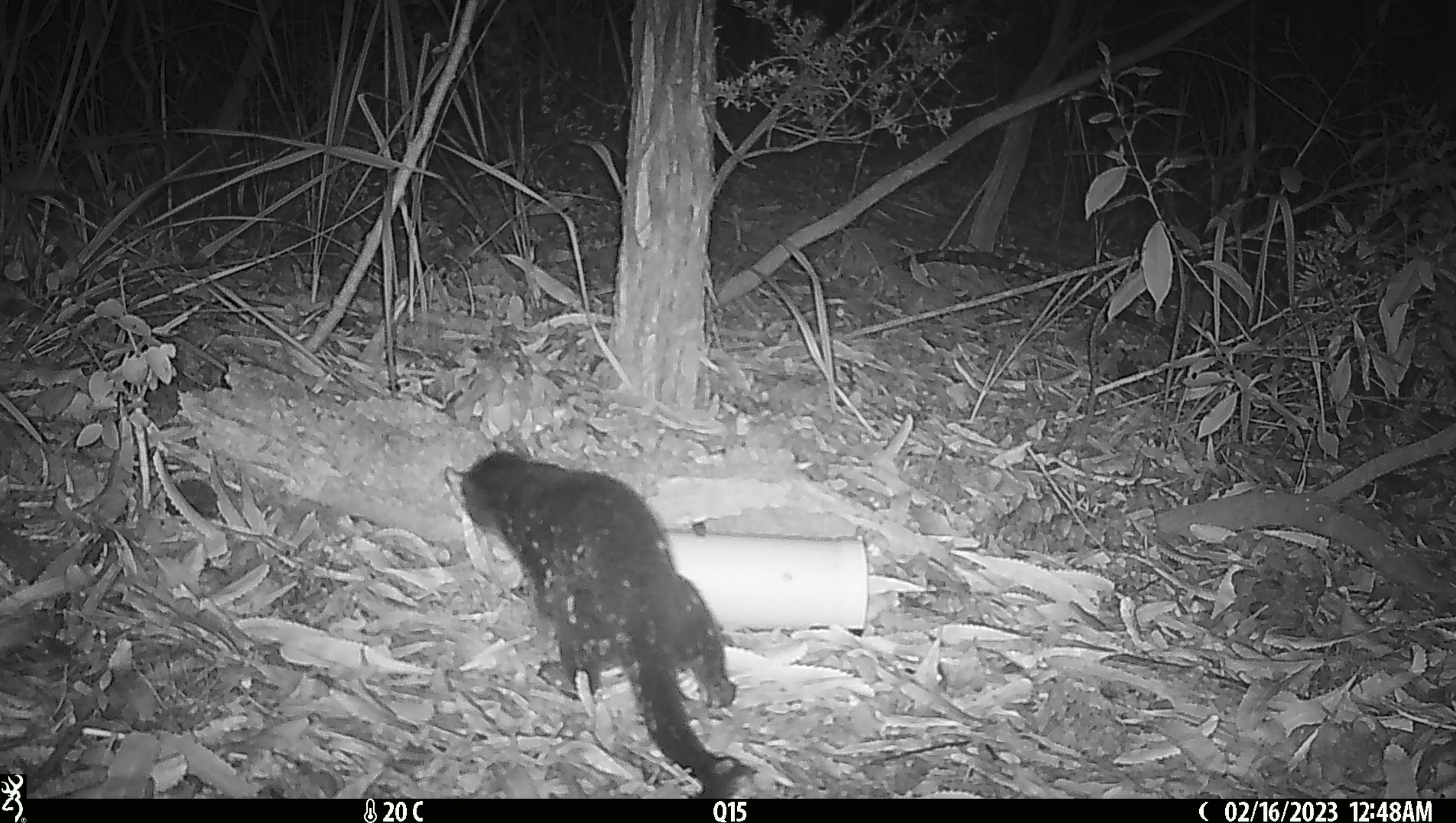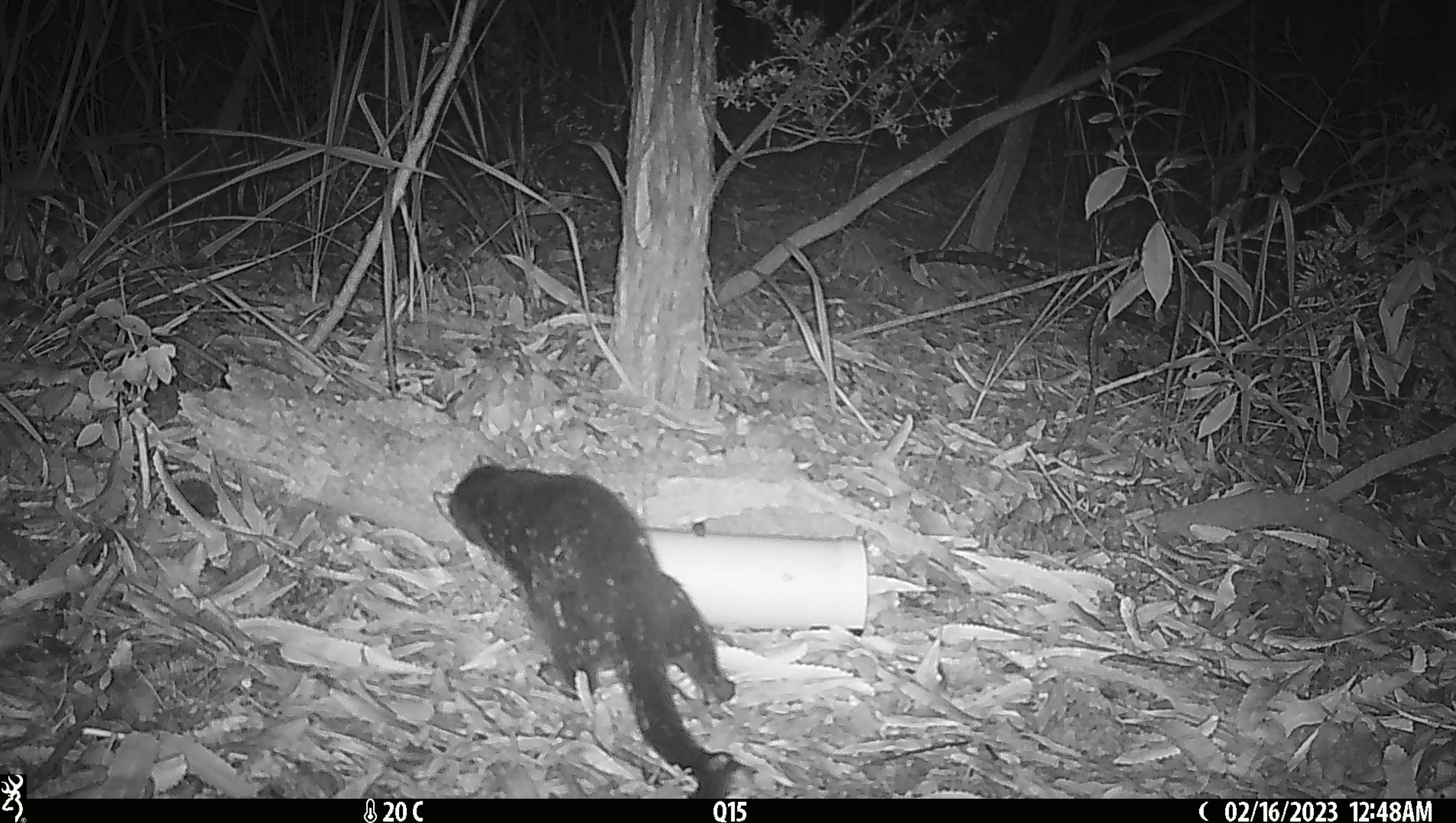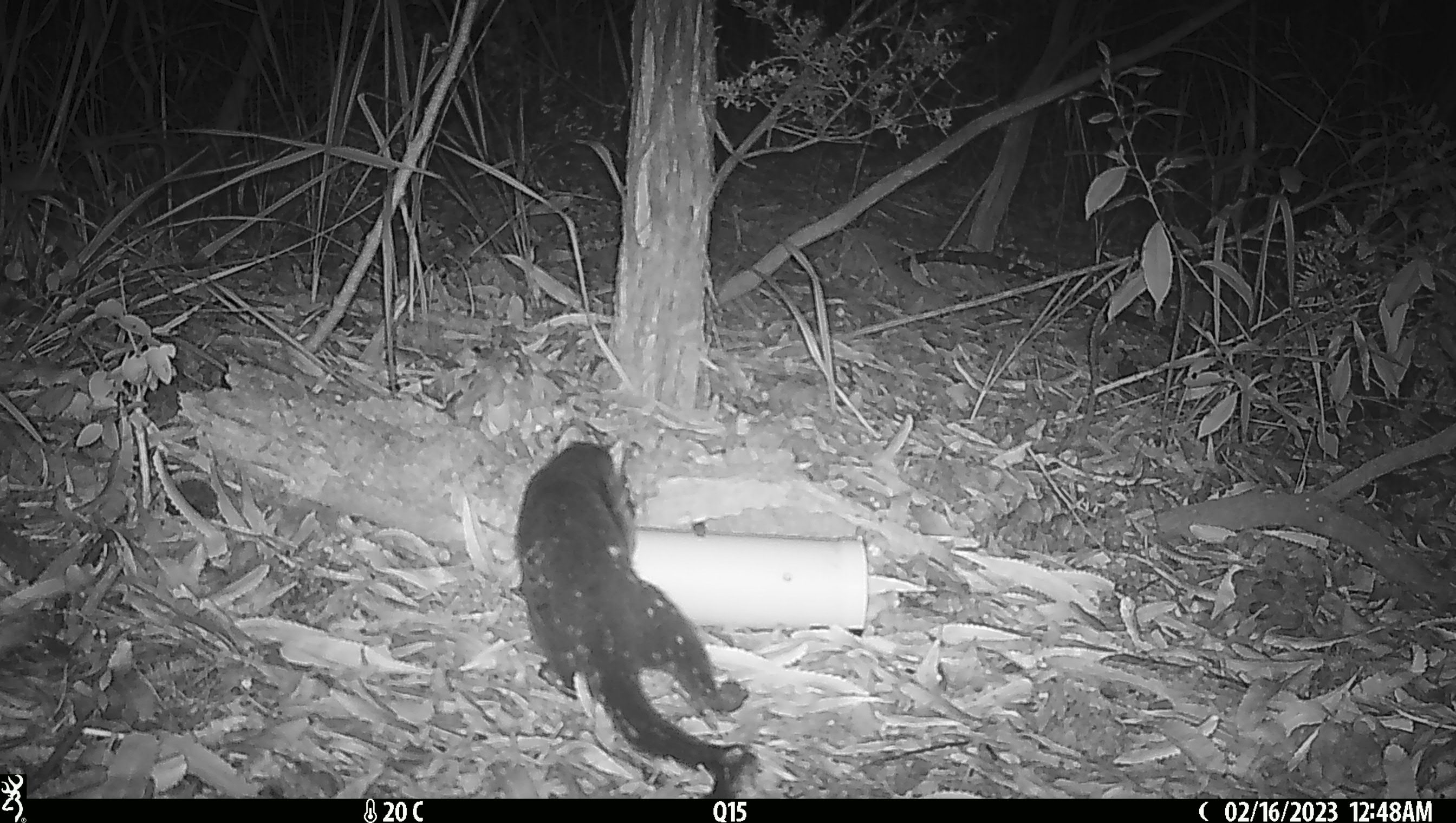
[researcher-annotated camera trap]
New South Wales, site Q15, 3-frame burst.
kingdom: Animalia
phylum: Chordata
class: Mammalia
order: Dasyuromorphia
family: Dasyuridae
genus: Dasyurus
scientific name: Dasyurus maculatus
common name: spotted-tailed quoll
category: quoll